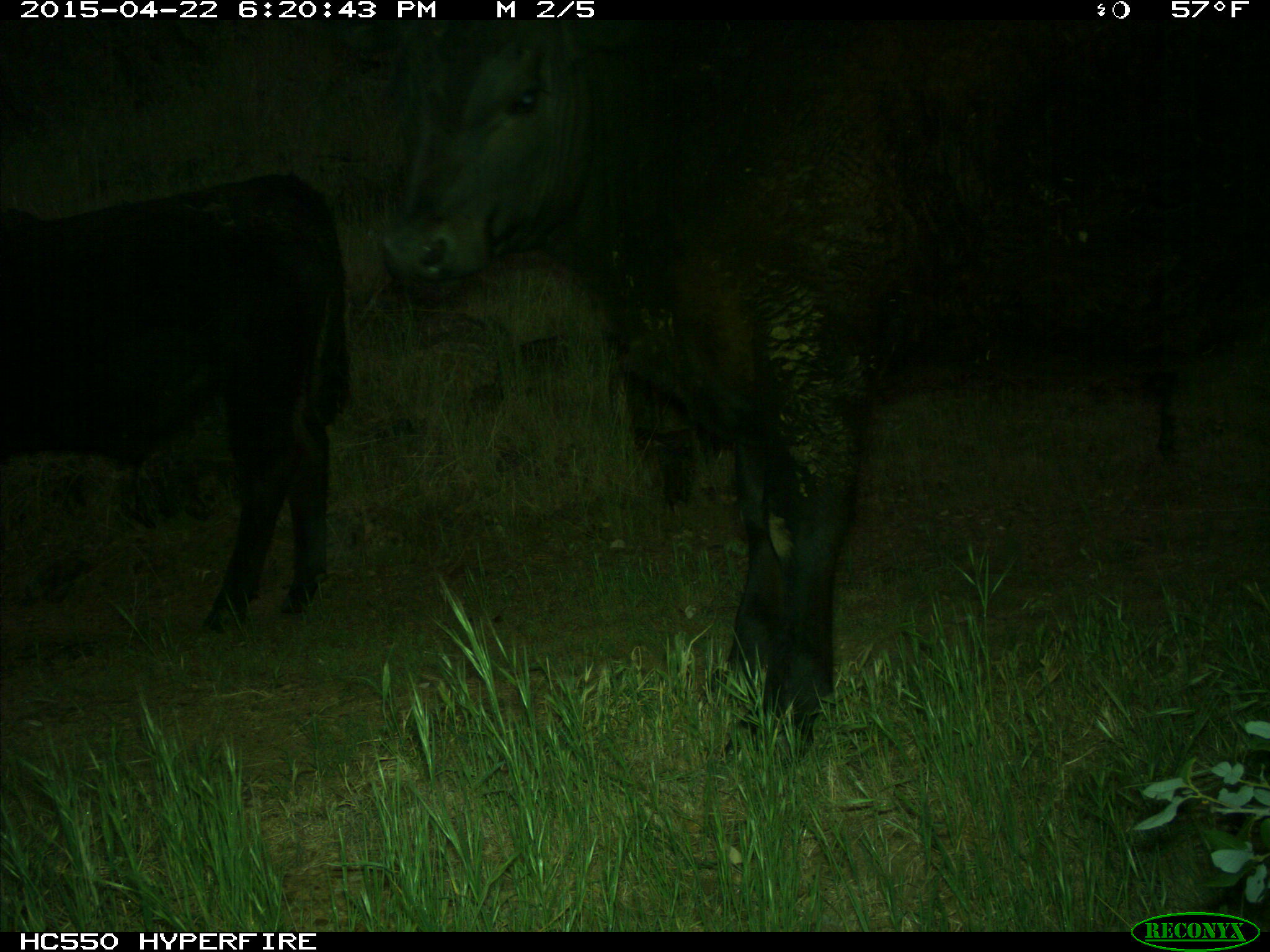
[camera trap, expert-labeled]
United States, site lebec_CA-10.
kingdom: Animalia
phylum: Chordata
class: Mammalia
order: Artiodactyla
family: Bovidae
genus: Bos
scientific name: Bos taurus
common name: domestic cow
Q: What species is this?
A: Bos taurus (domestic cow).